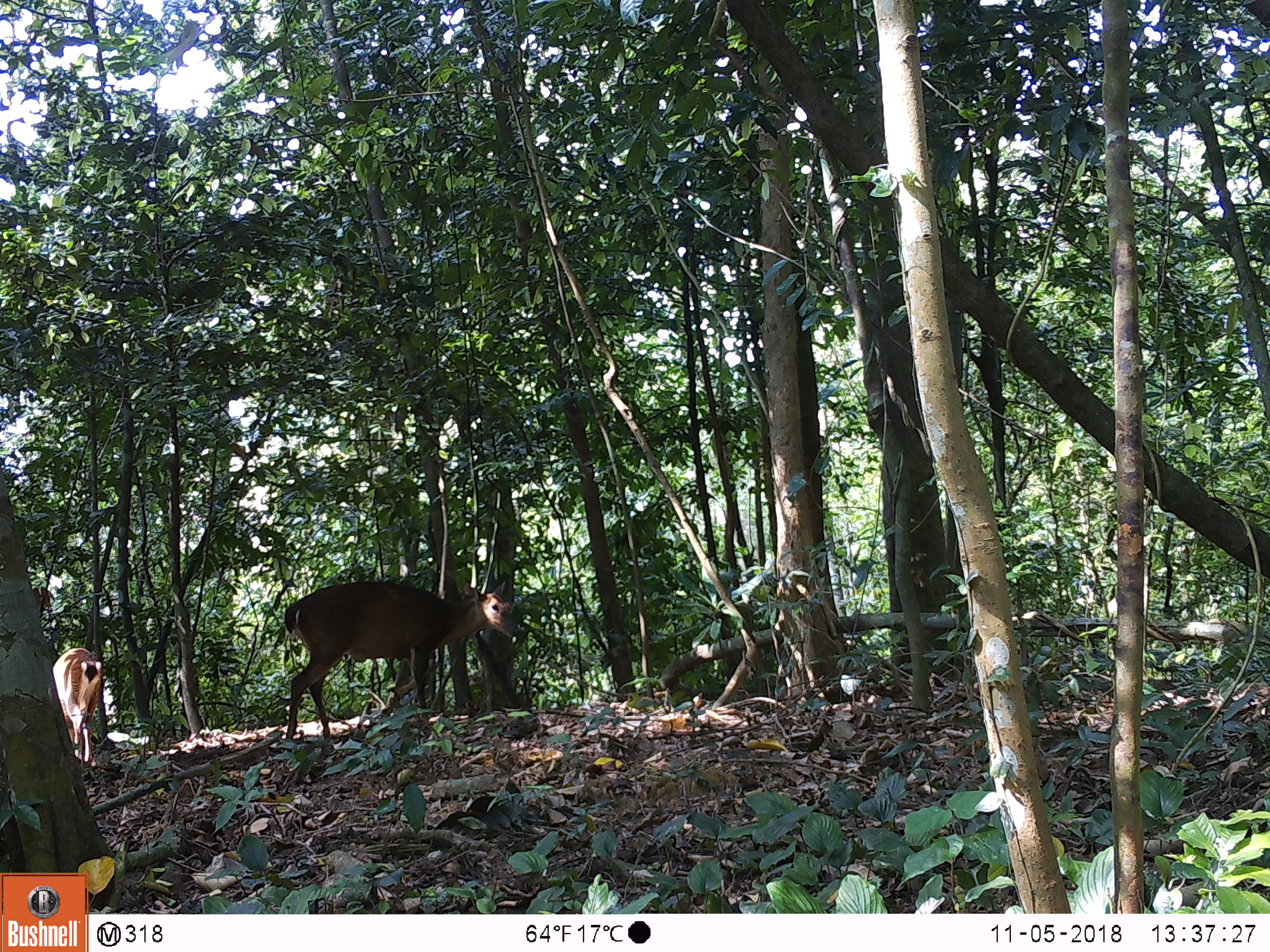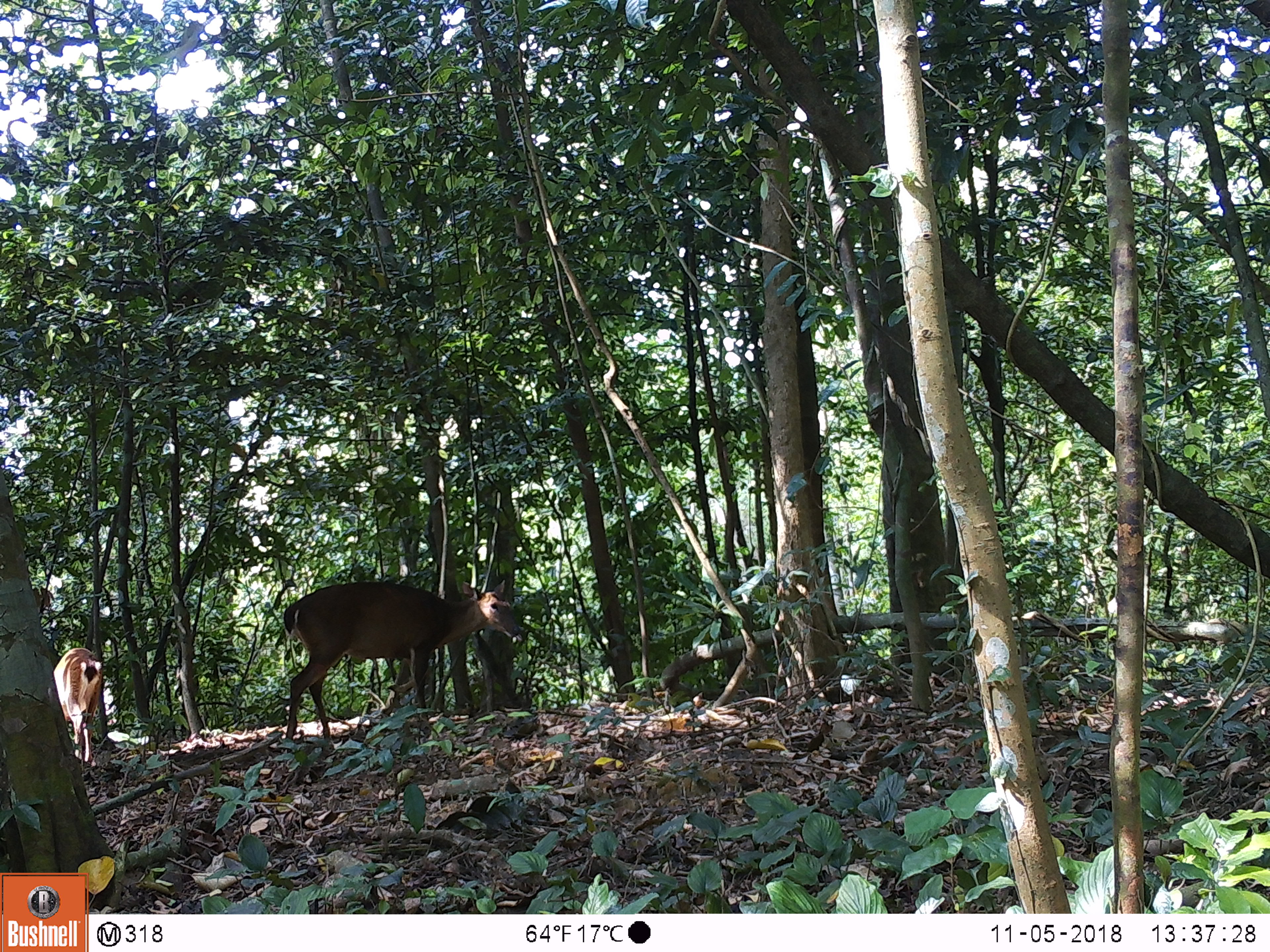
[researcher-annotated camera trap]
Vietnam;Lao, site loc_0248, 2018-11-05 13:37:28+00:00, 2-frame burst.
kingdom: Animalia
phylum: Chordata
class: Mammalia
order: Artiodactyla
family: Cervidae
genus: Muntiacus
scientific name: Muntiacus vuquangensis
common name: large-antlered muntjac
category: large antlered muntjac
Large antlered muntjac (large-antlered muntjac) (Muntiacus vuquangensis). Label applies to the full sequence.